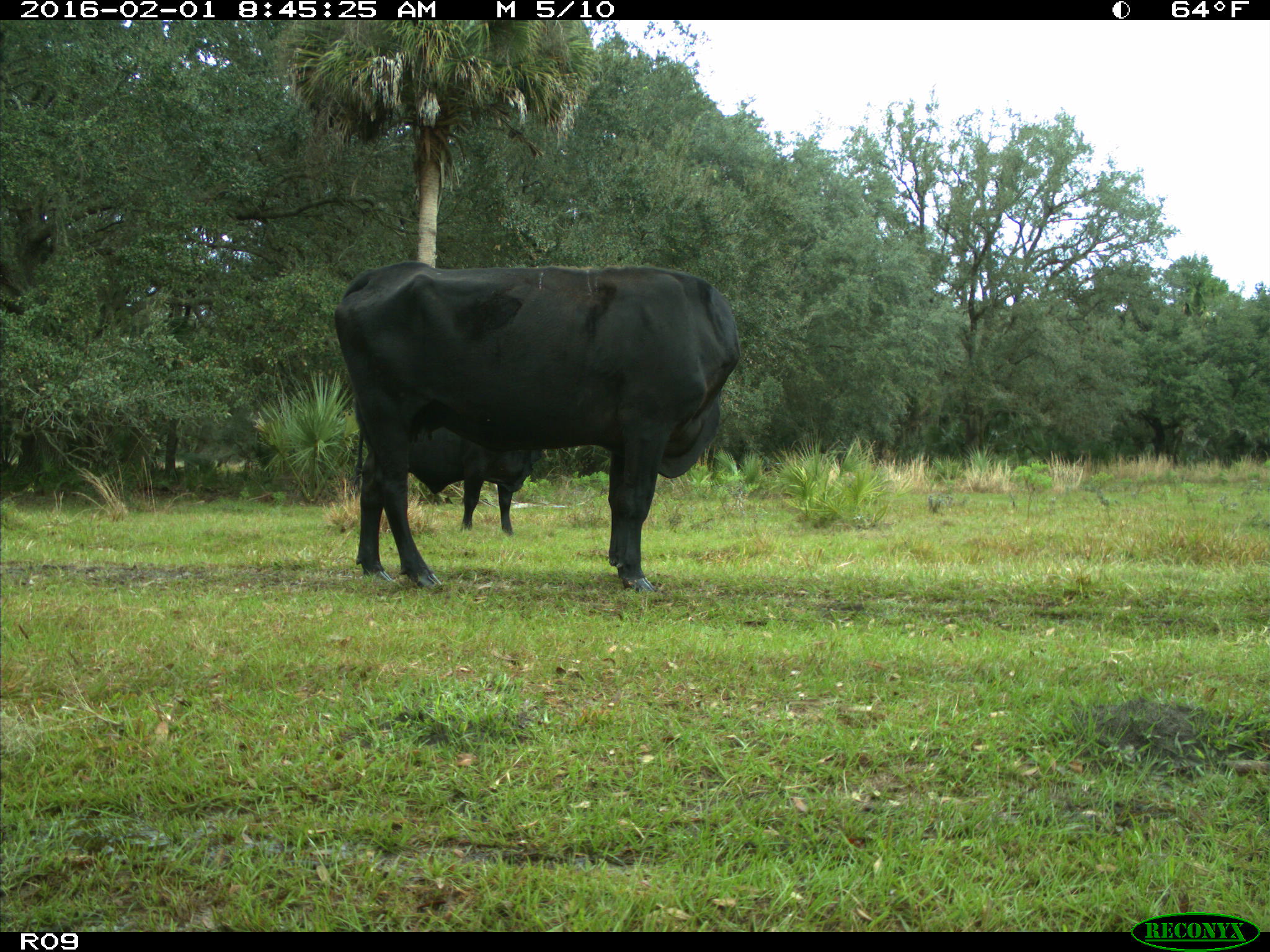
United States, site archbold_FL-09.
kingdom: Animalia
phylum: Chordata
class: Mammalia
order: Artiodactyla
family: Bovidae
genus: Bos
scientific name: Bos taurus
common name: domestic cow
Bos taurus (domestic cow).